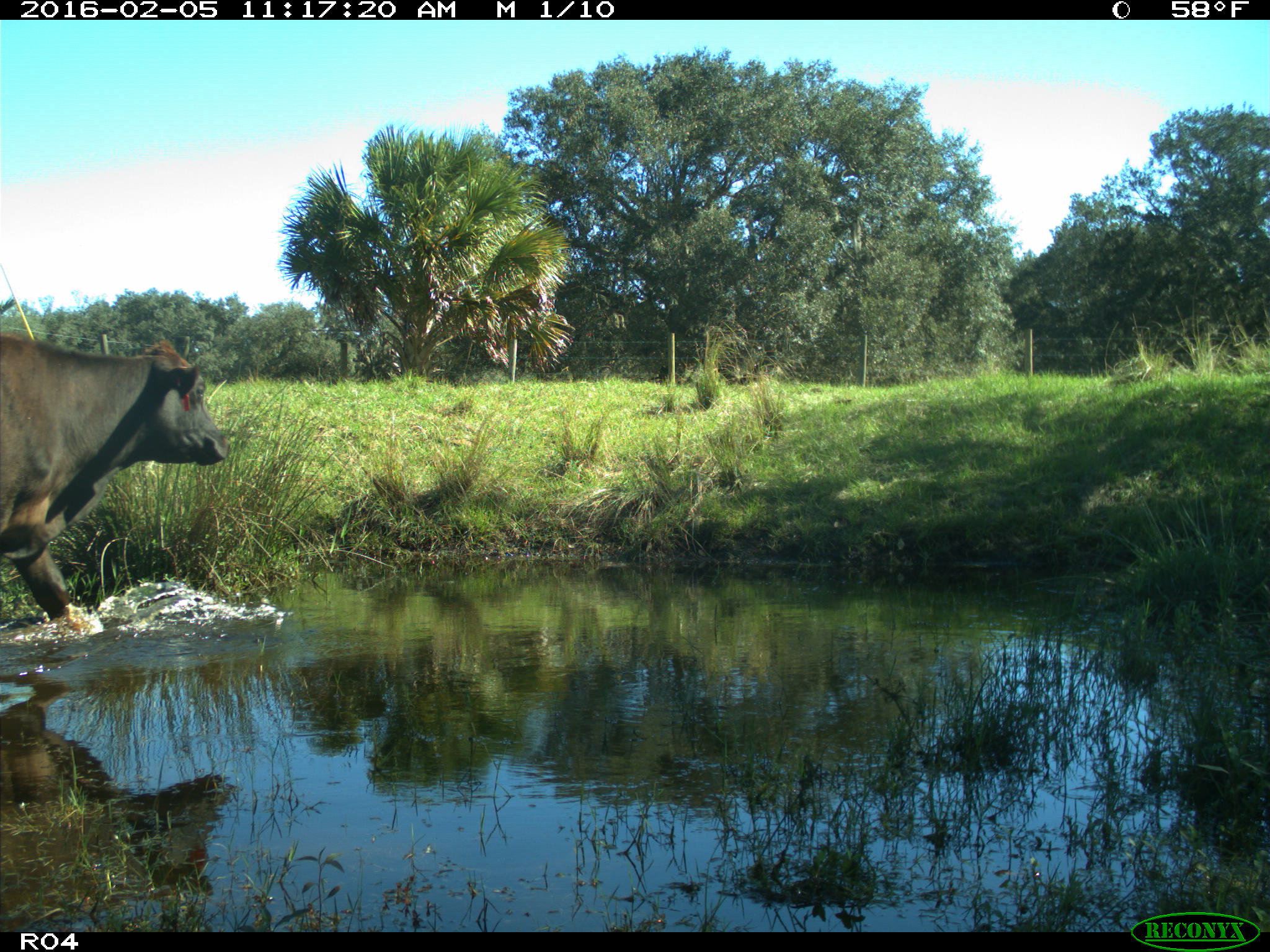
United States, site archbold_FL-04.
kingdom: Animalia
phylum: Chordata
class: Mammalia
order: Artiodactyla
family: Bovidae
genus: Bos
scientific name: Bos taurus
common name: domestic cow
Bos taurus (domestic cow).